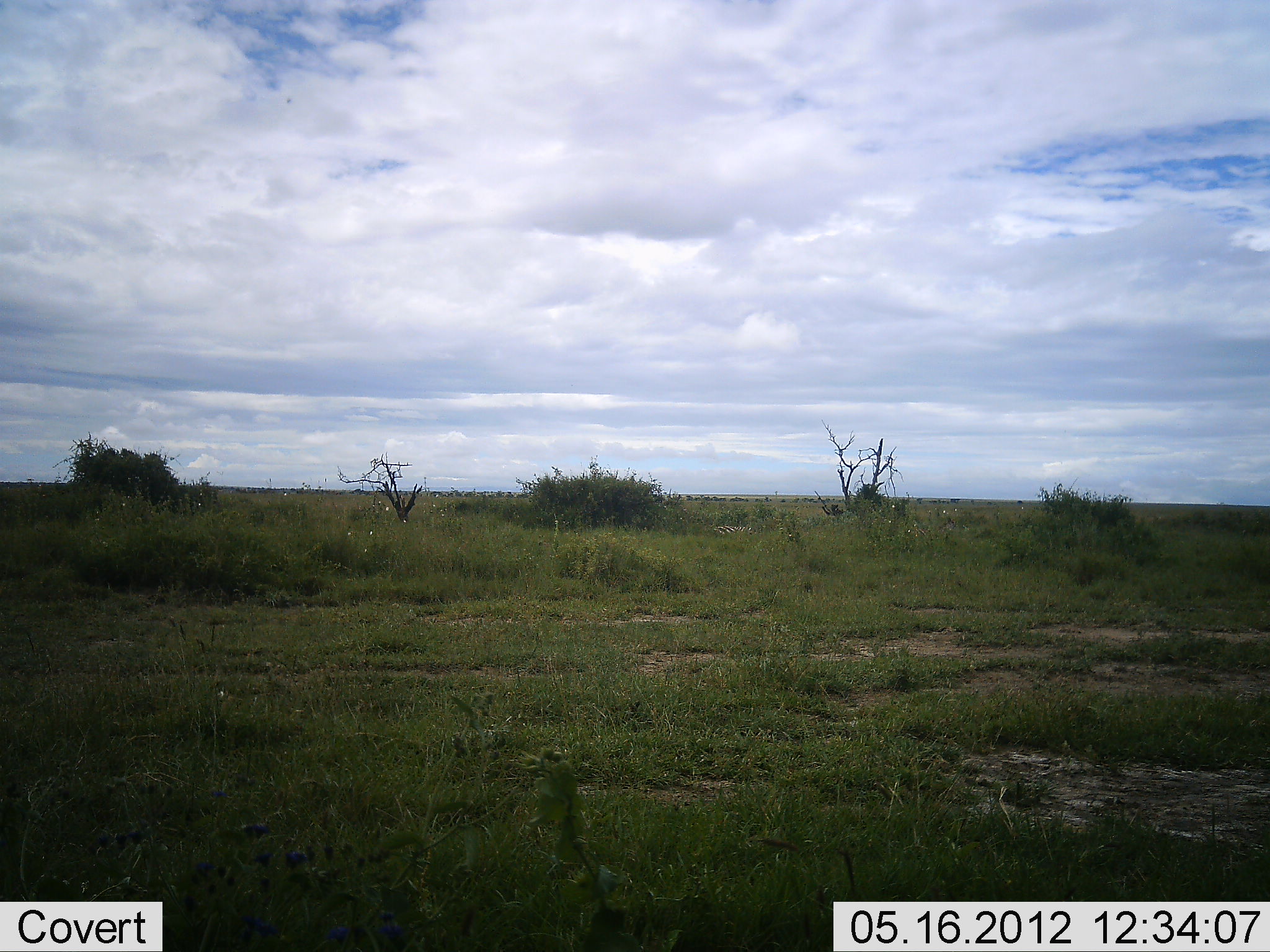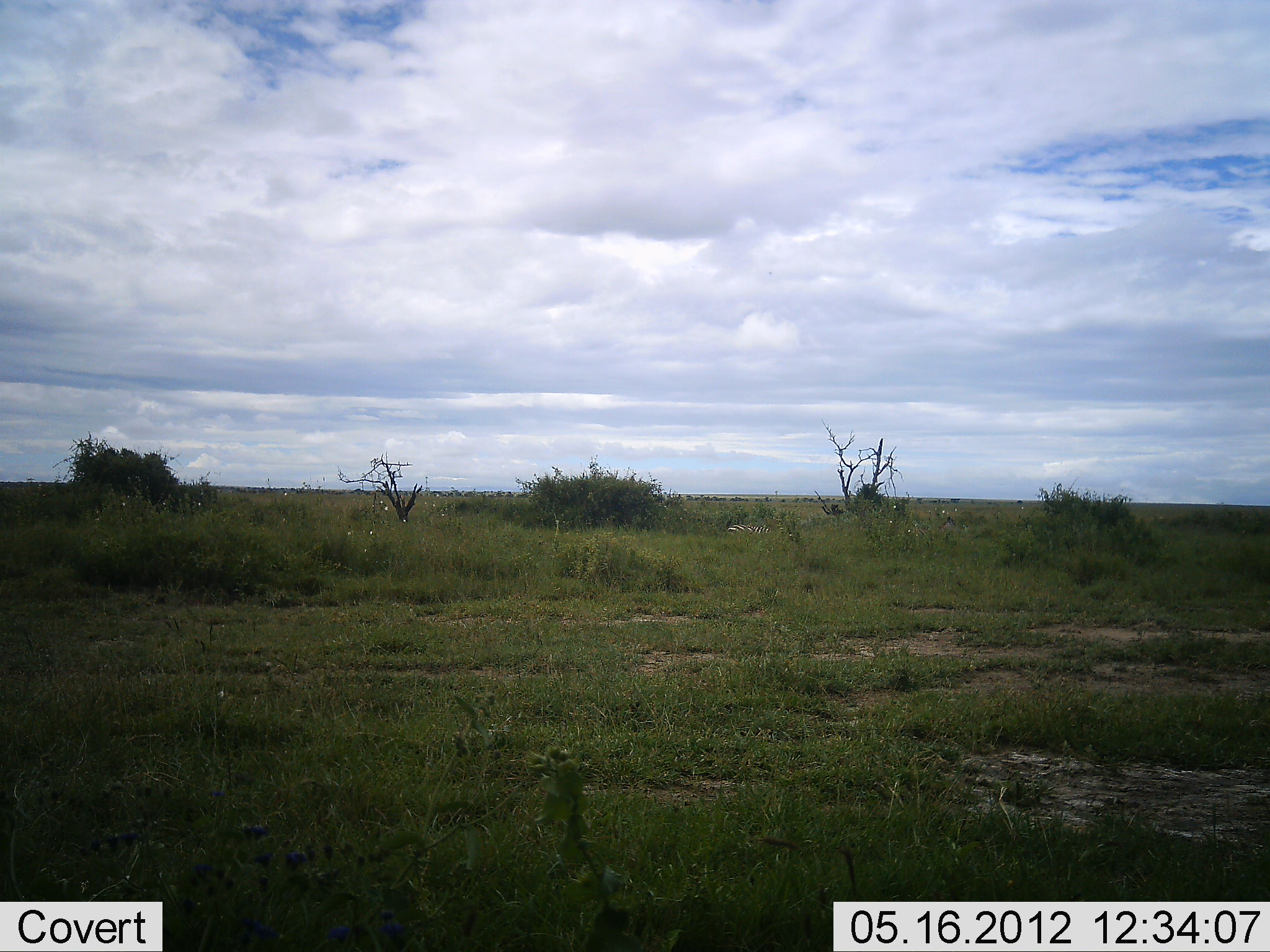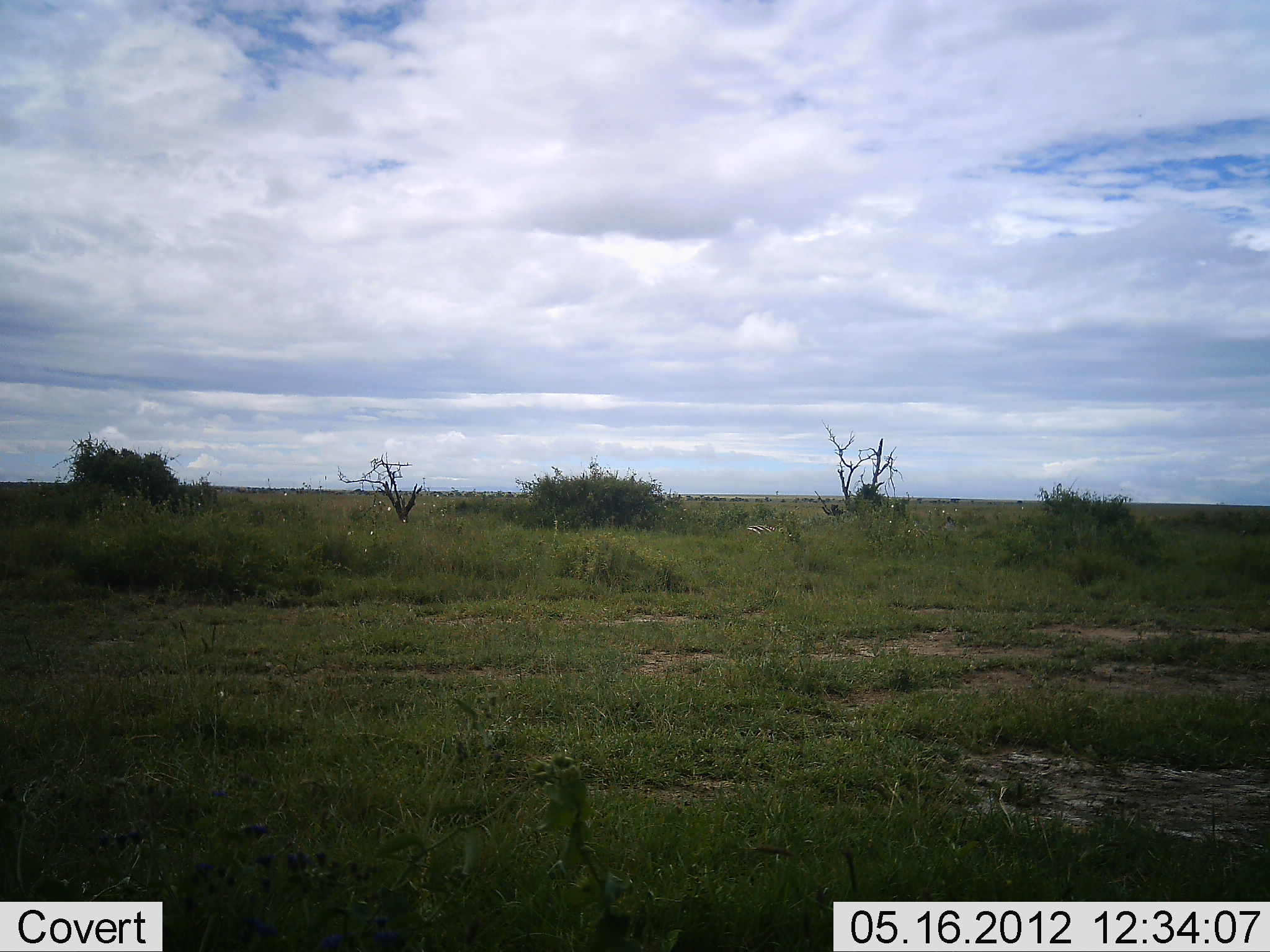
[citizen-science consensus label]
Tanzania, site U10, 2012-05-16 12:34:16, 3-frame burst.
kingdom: Animalia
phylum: Chordata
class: Mammalia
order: Perissodactyla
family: Equidae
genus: Equus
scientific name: Equus quagga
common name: plains zebra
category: zebra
Zebra (plains zebra) (Equus quagga), count 1. Behavior (volunteer vote fractions): standing 10%, resting 10%, moving 90%, interacting 0%. Young present (vote fraction): 0%. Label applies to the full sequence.